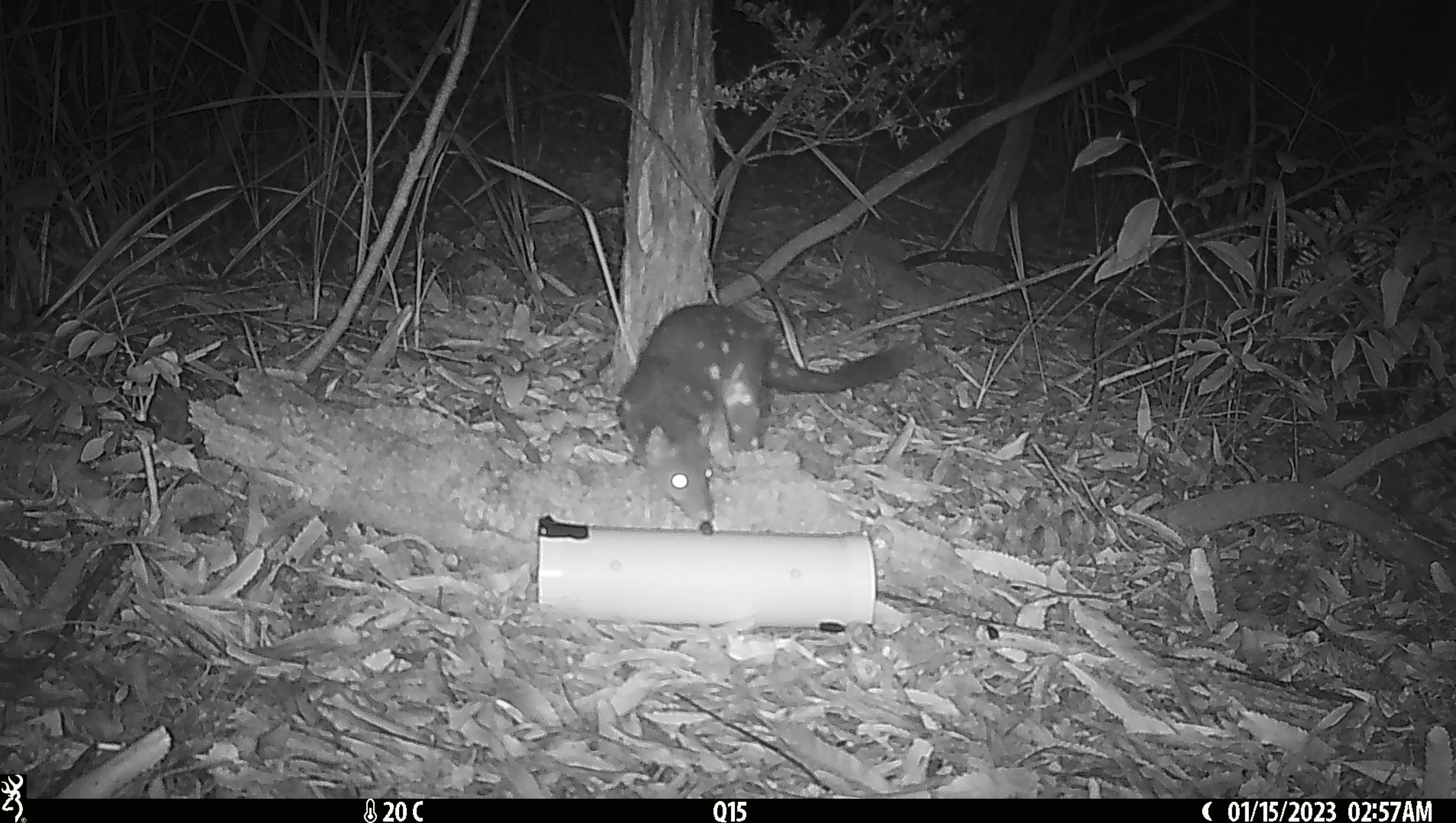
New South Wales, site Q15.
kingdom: Animalia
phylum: Chordata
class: Mammalia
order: Dasyuromorphia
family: Dasyuridae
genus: Dasyurus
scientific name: Dasyurus maculatus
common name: spotted-tailed quoll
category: quoll